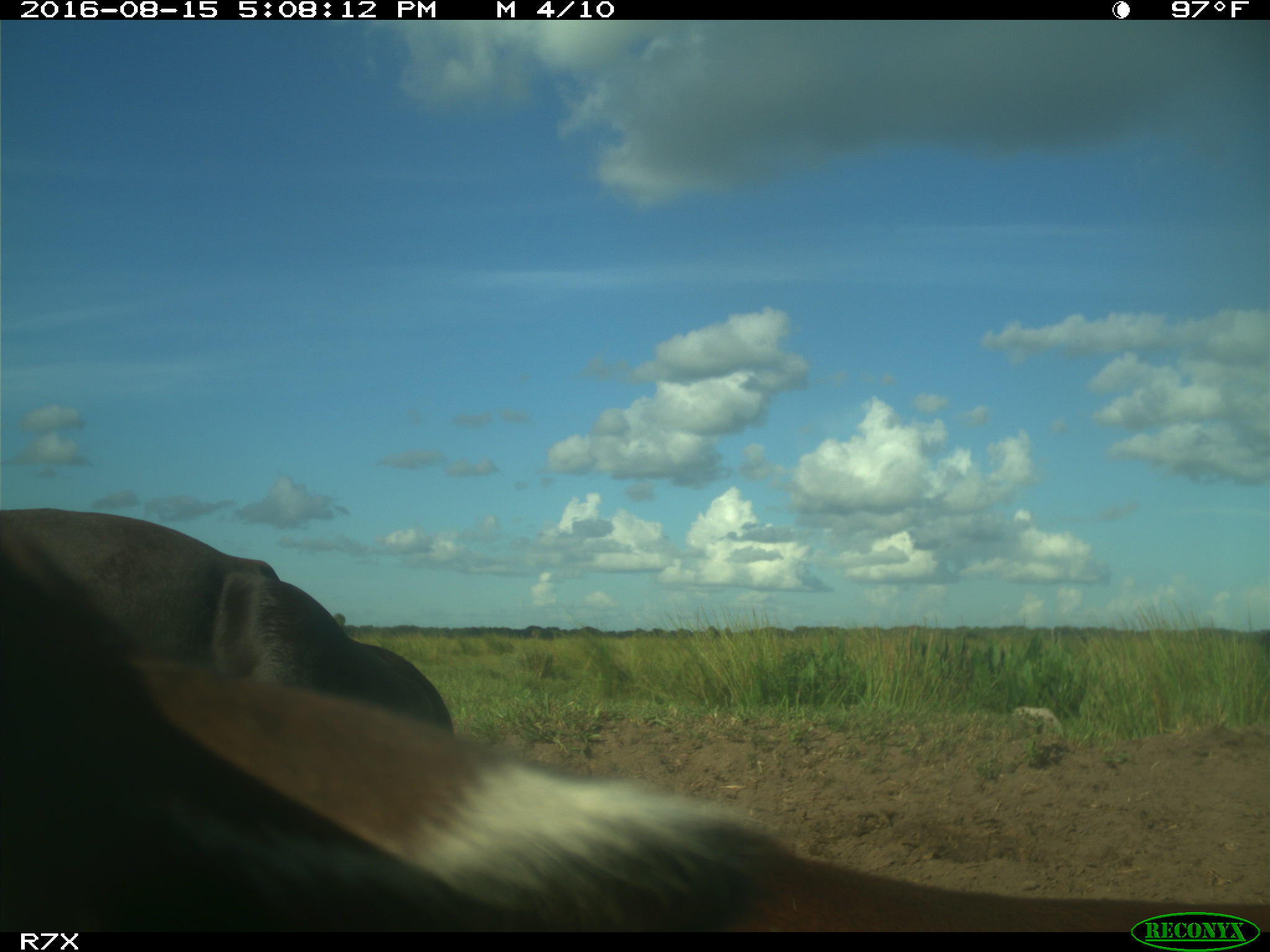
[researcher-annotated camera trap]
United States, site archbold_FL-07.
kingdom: Animalia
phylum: Chordata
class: Mammalia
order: Artiodactyla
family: Bovidae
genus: Bos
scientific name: Bos taurus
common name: domestic cow